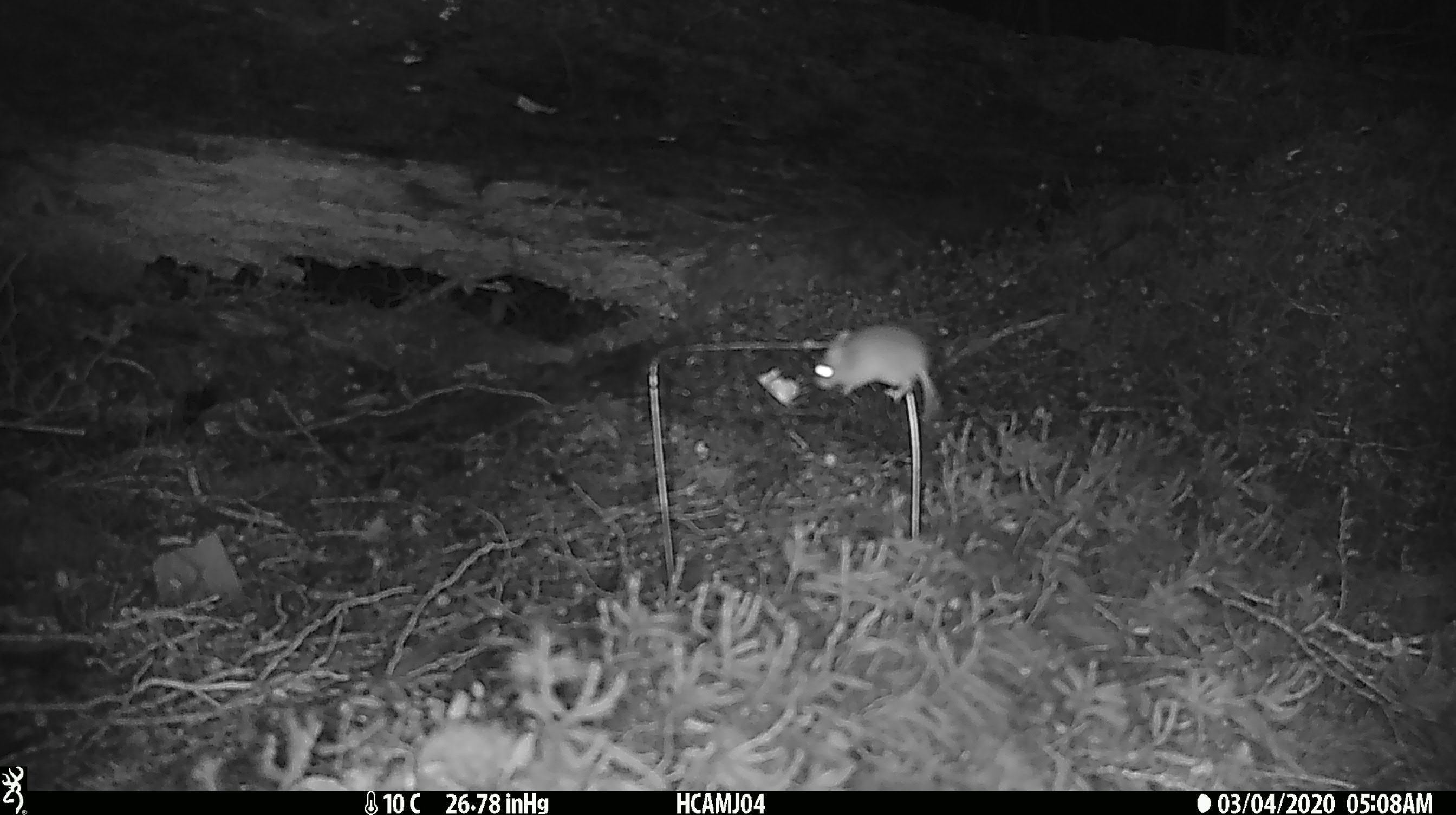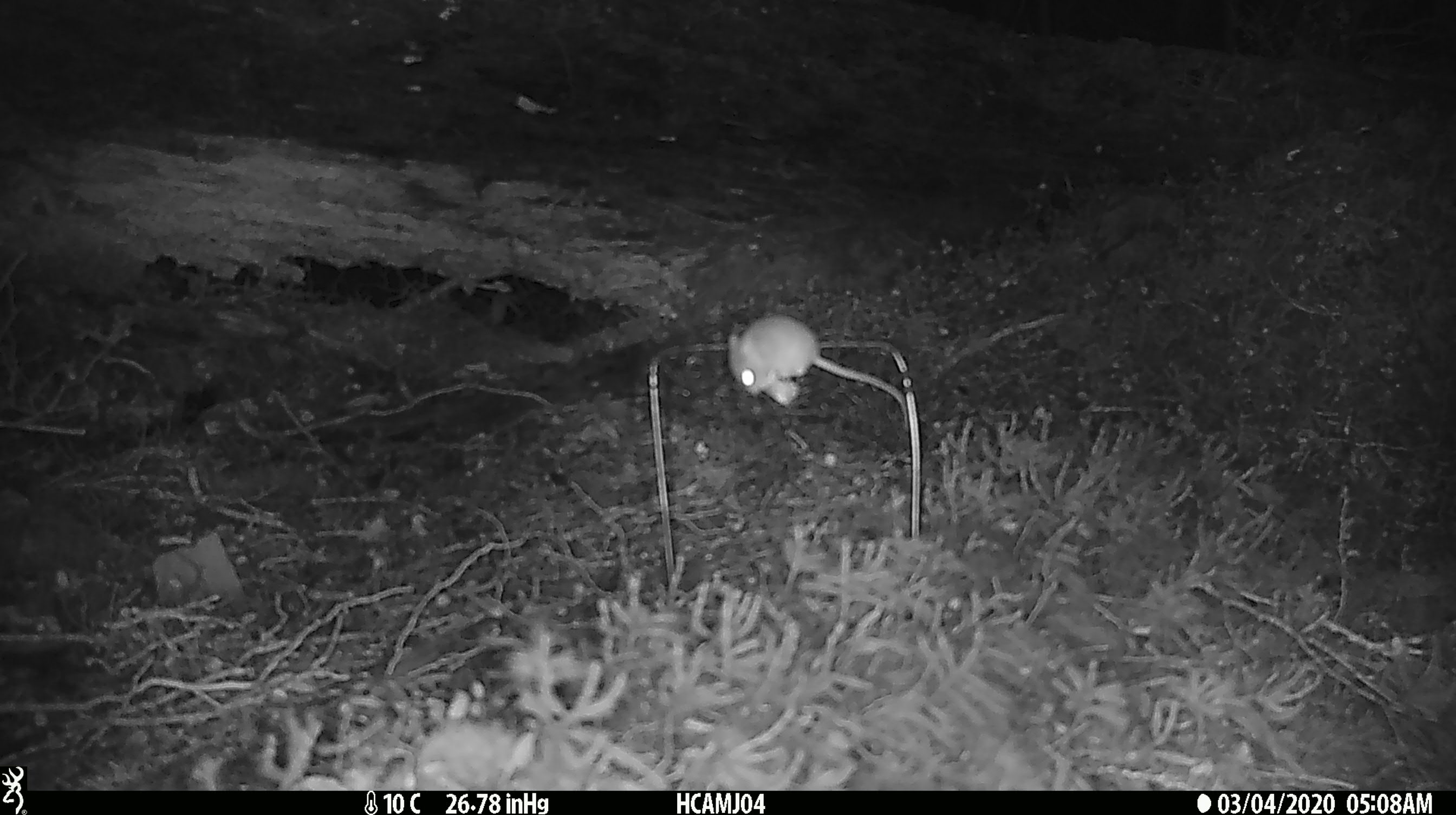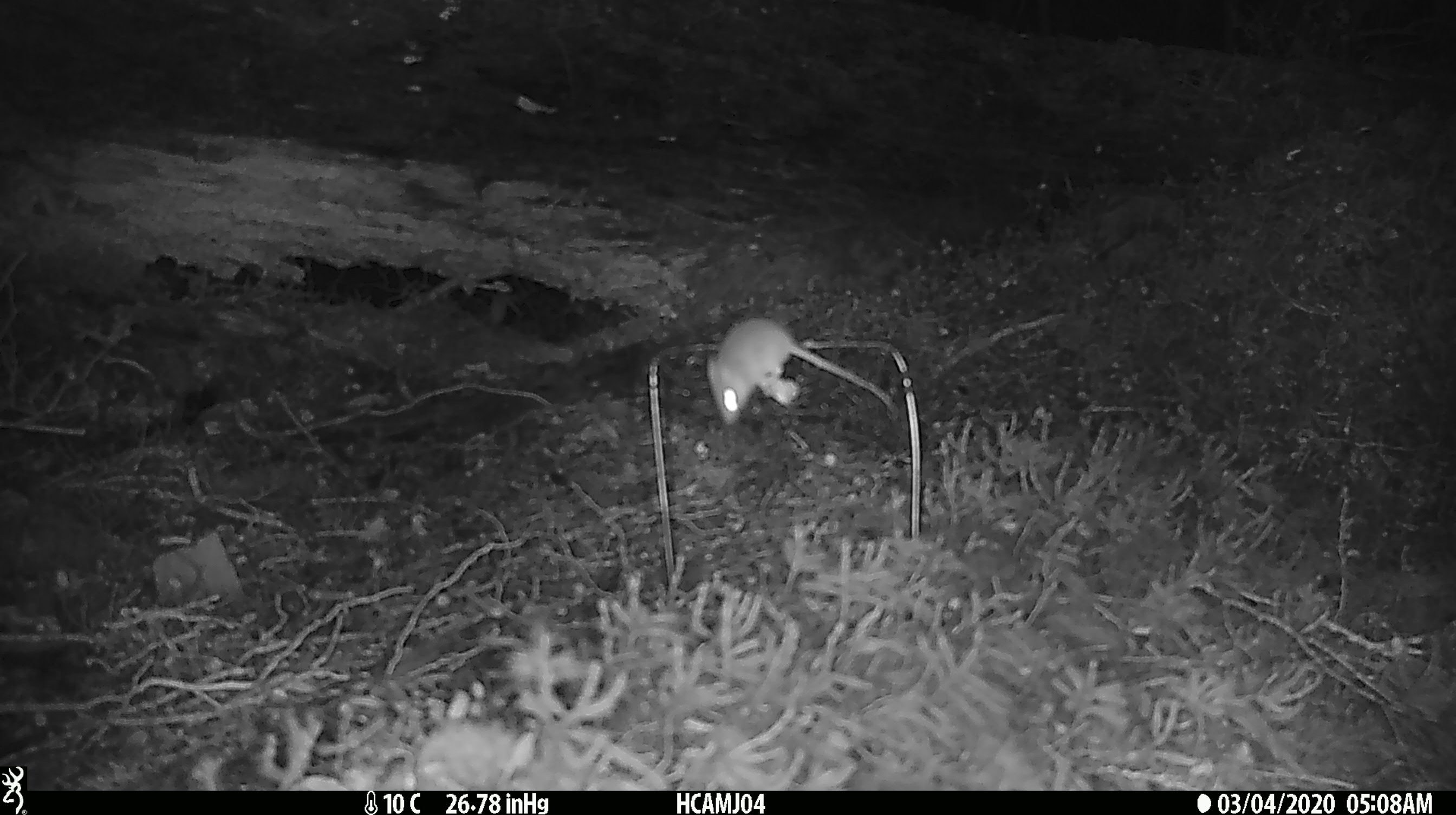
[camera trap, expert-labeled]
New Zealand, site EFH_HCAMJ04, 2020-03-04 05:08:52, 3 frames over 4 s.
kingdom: Animalia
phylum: Chordata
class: Mammalia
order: Rodentia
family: Muridae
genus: Mus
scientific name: Mus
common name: mouse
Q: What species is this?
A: Mouse (Mus).